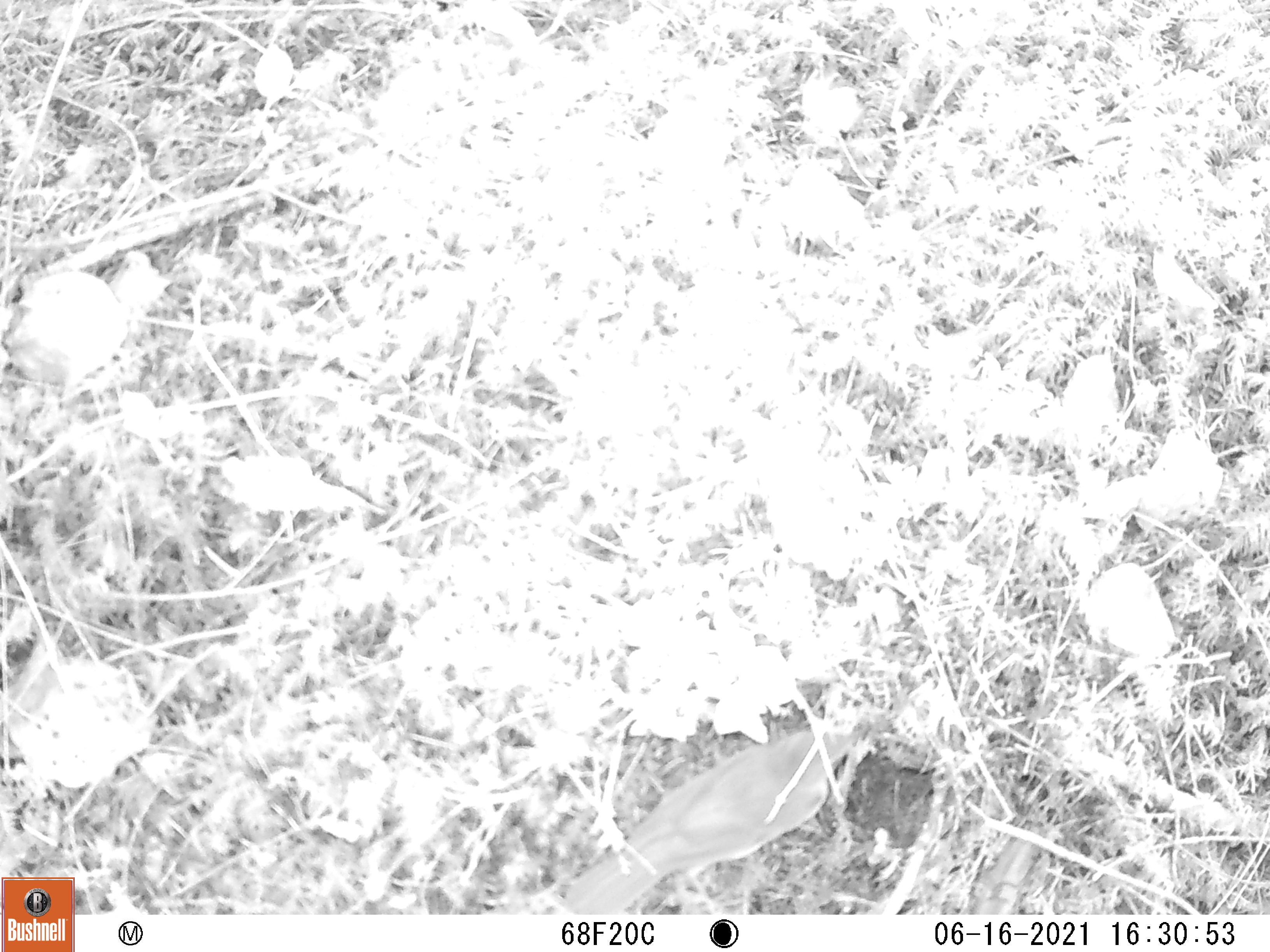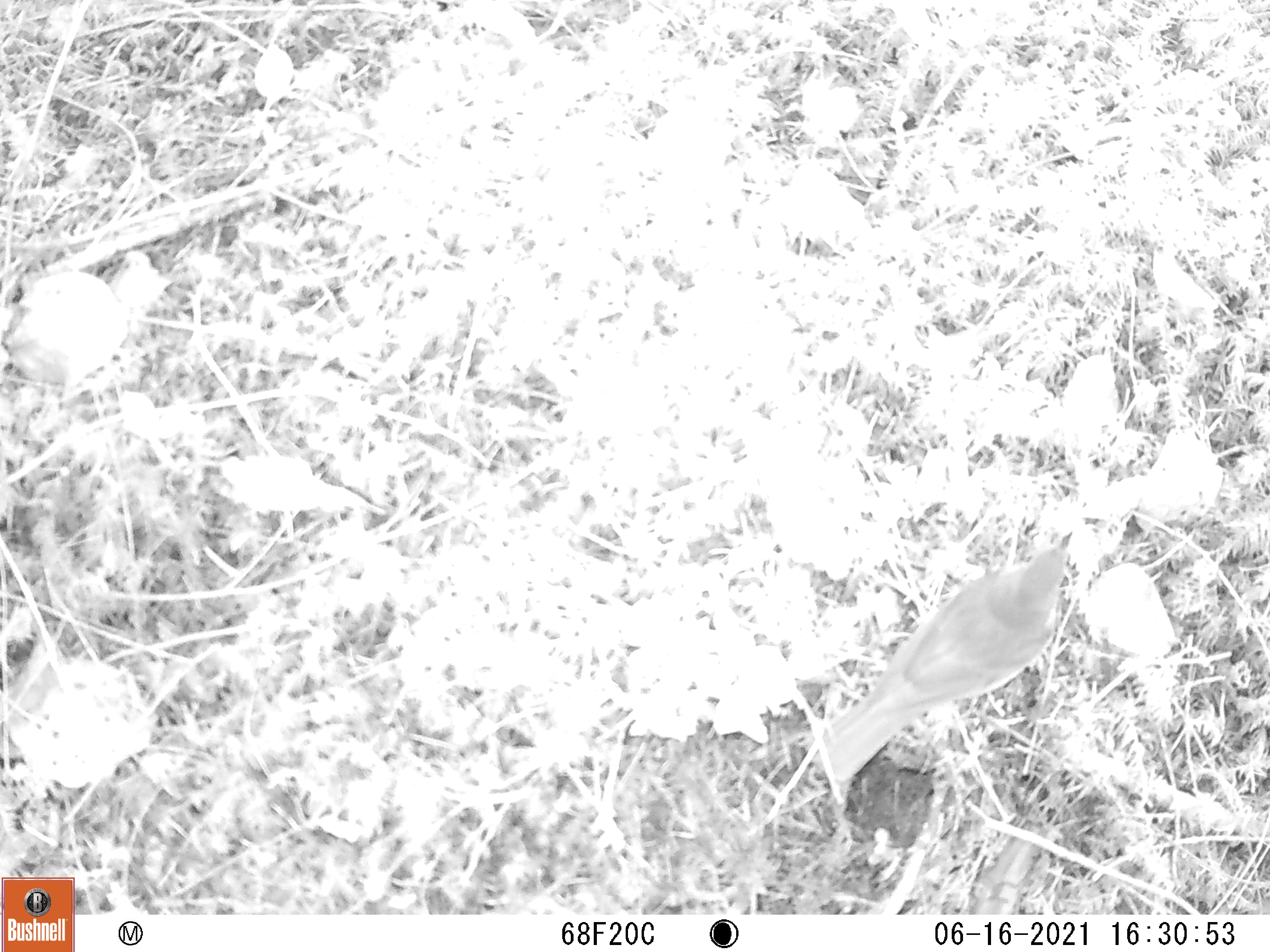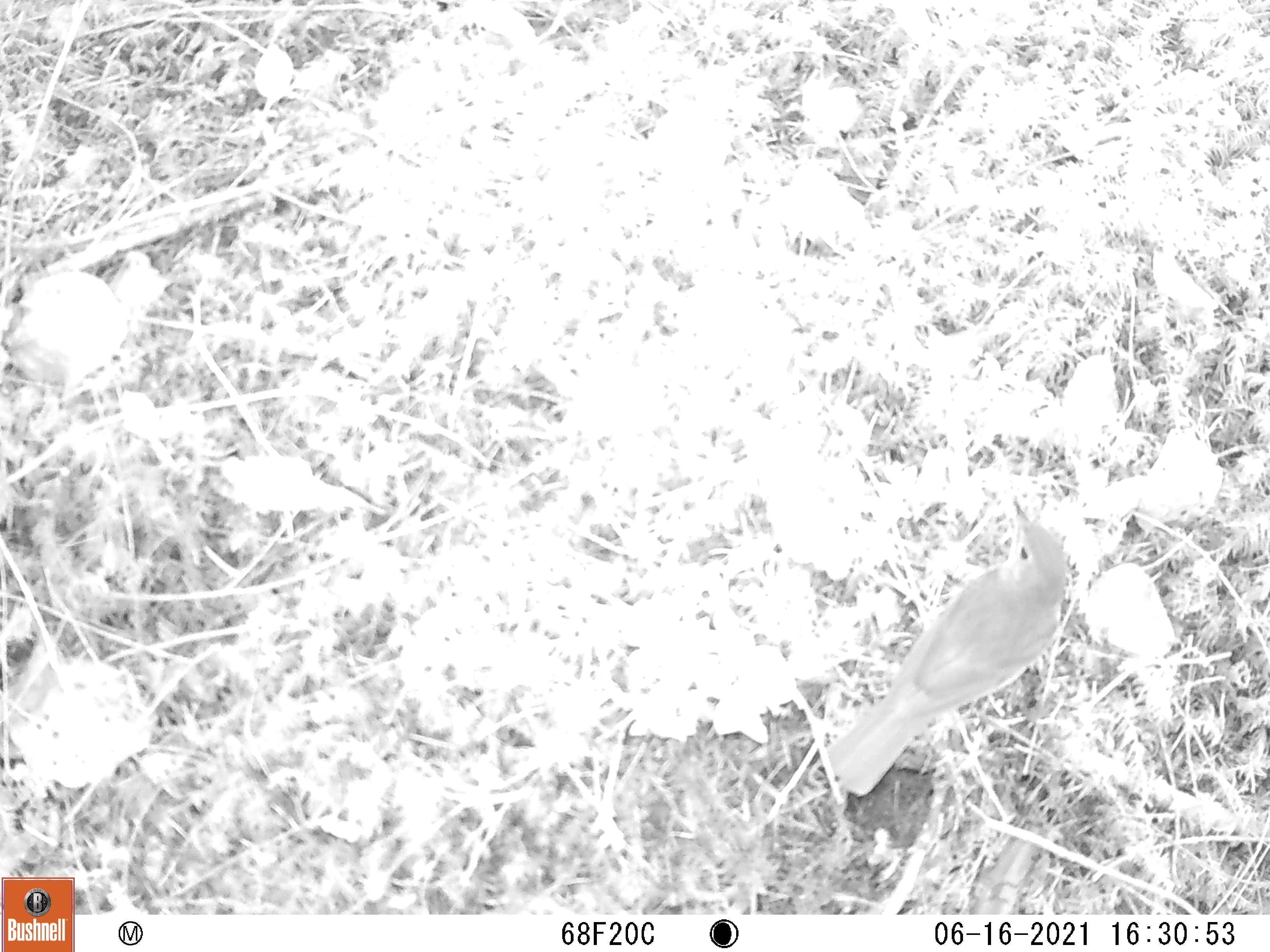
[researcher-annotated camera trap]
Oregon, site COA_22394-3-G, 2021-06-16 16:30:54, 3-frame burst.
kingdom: Animalia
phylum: Chordata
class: Aves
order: Passeriformes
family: Turdidae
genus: Catharus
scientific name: Catharus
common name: brown thrushes and nightingale-thrushes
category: catharus species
Catharus species (brown thrushes and nightingale-thrushes) (Catharus).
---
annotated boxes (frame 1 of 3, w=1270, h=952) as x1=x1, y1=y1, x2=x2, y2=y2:
catharus species: x1=550, y1=644, x2=927, y2=917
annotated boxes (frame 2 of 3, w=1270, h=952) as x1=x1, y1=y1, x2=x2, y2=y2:
catharus species: x1=769, y1=477, x2=1114, y2=818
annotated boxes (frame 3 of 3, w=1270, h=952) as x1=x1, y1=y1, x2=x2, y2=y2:
catharus species: x1=806, y1=485, x2=1118, y2=822